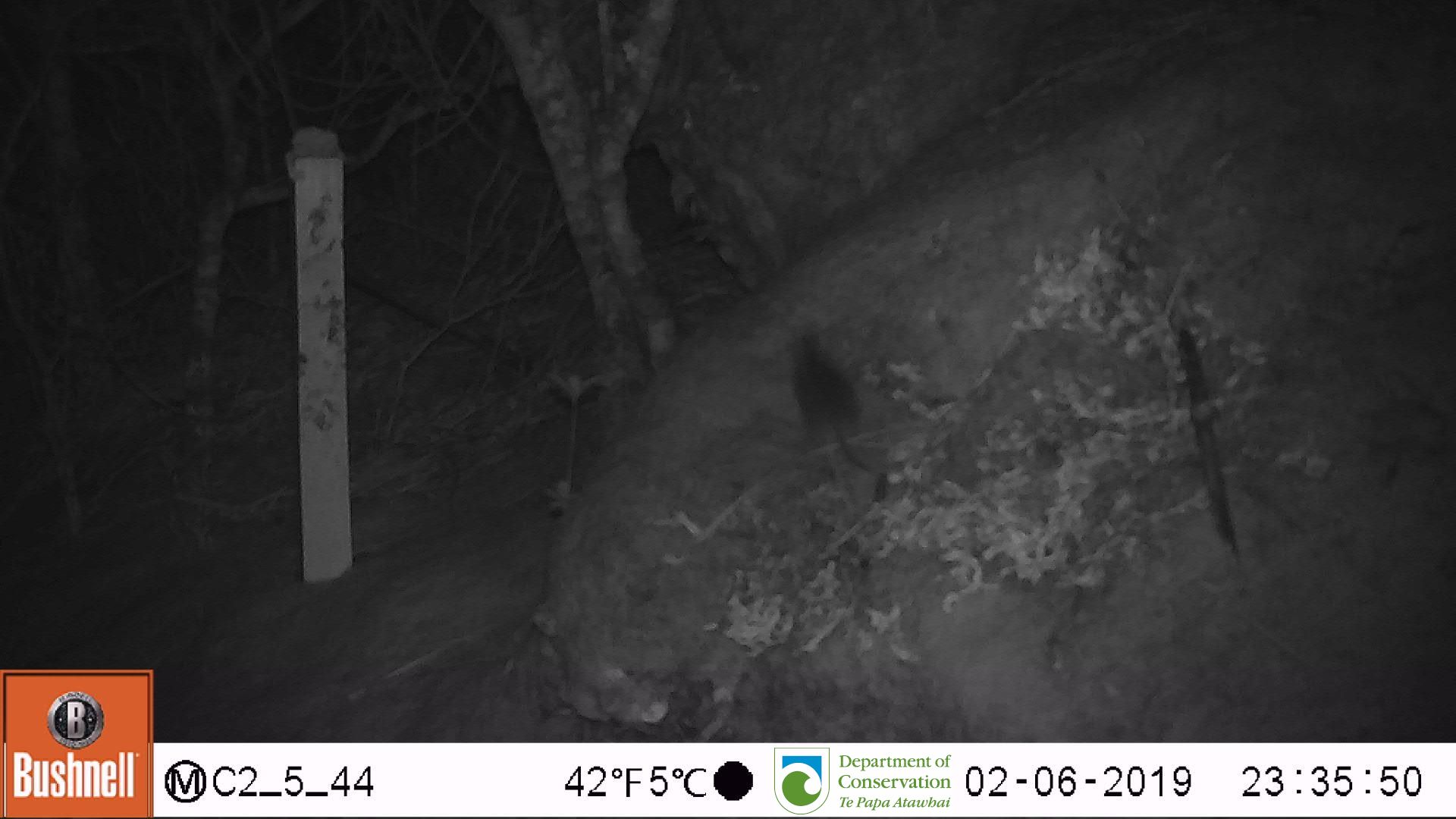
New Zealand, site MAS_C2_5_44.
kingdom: Animalia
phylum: Chordata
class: Mammalia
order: Rodentia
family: Muridae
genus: Mus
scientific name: Mus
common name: mouse